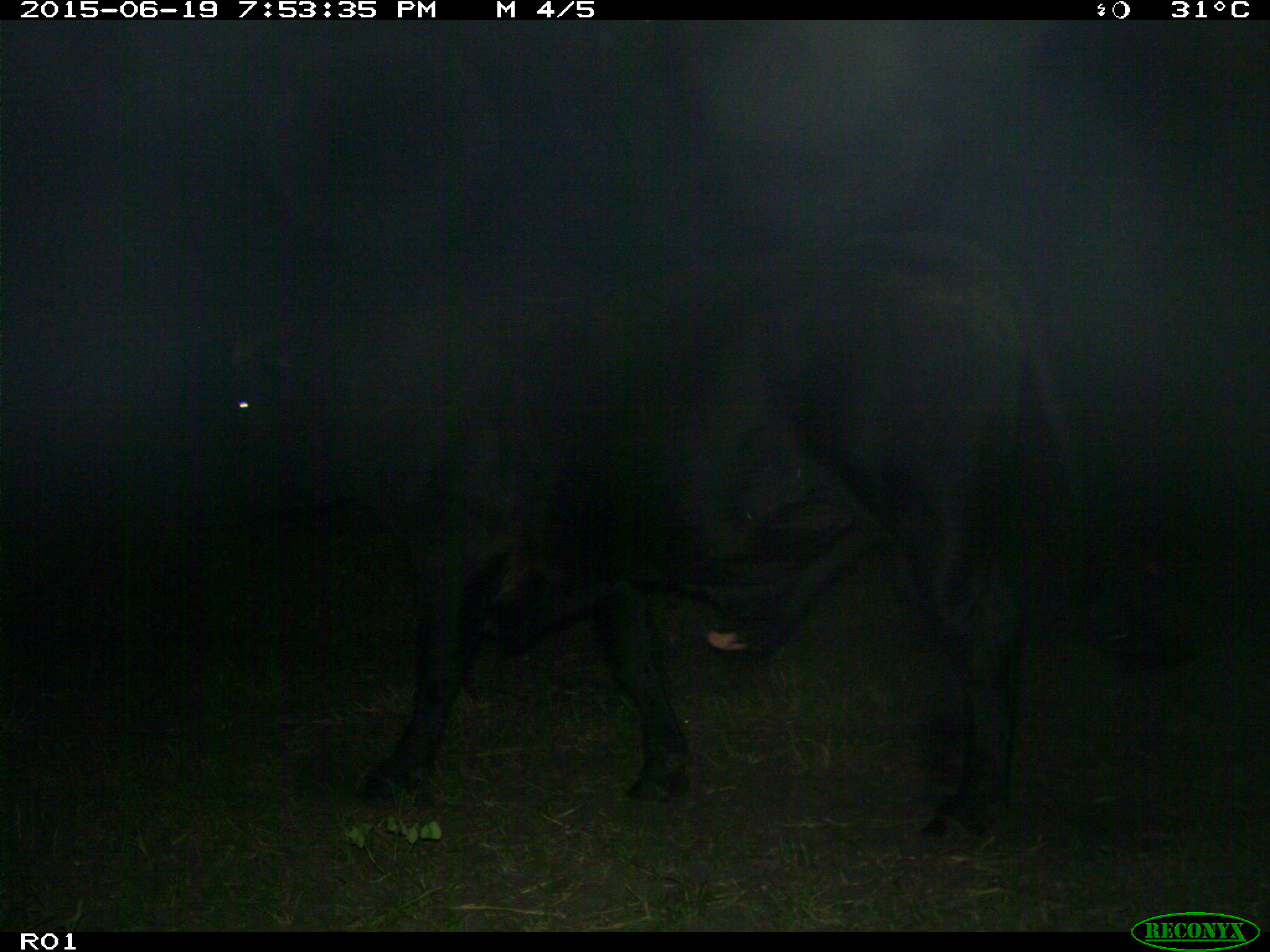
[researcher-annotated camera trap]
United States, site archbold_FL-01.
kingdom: Animalia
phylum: Chordata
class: Mammalia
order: Artiodactyla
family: Bovidae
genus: Bos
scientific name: Bos taurus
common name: domestic cow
Bos taurus (domestic cow).